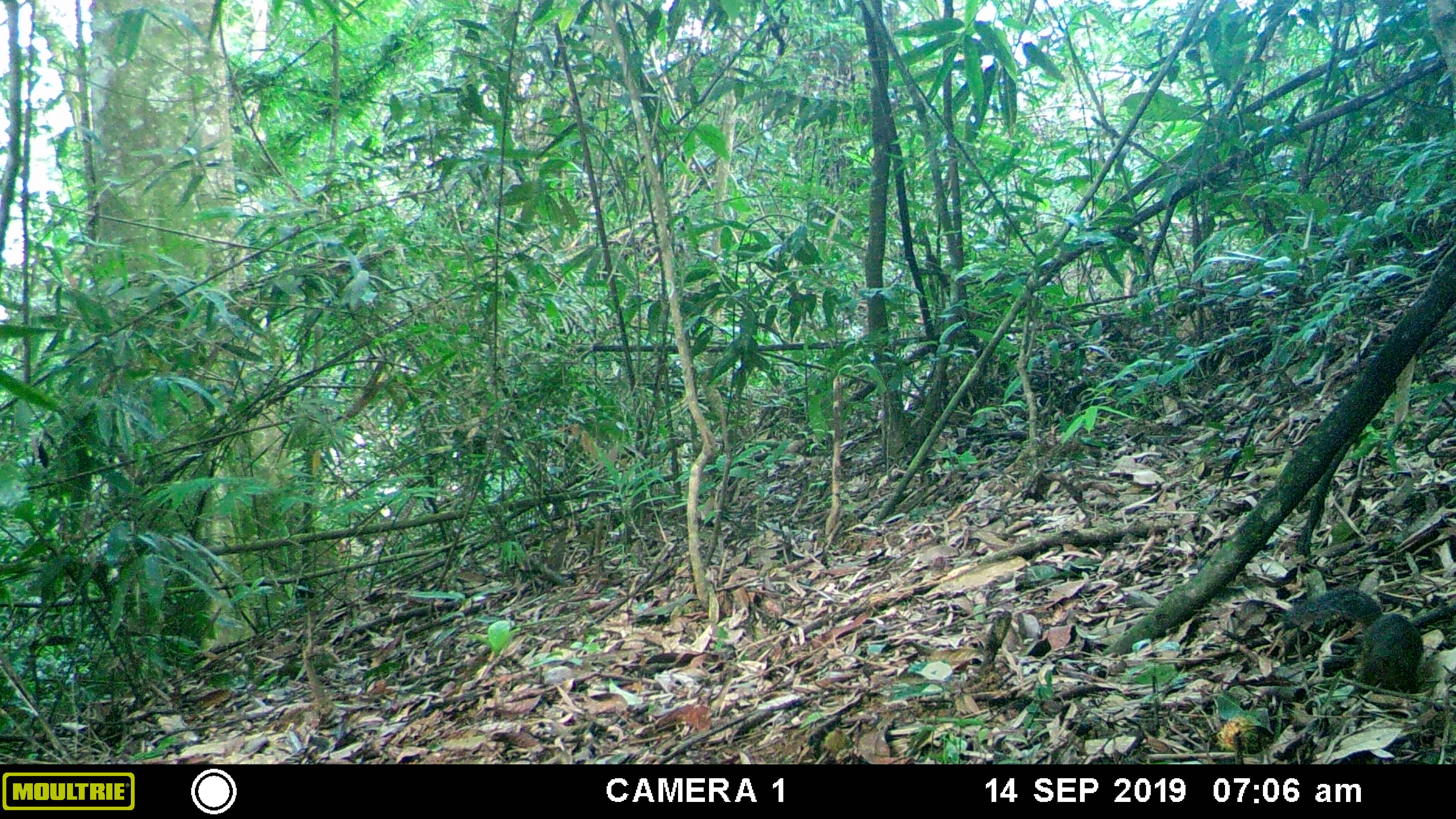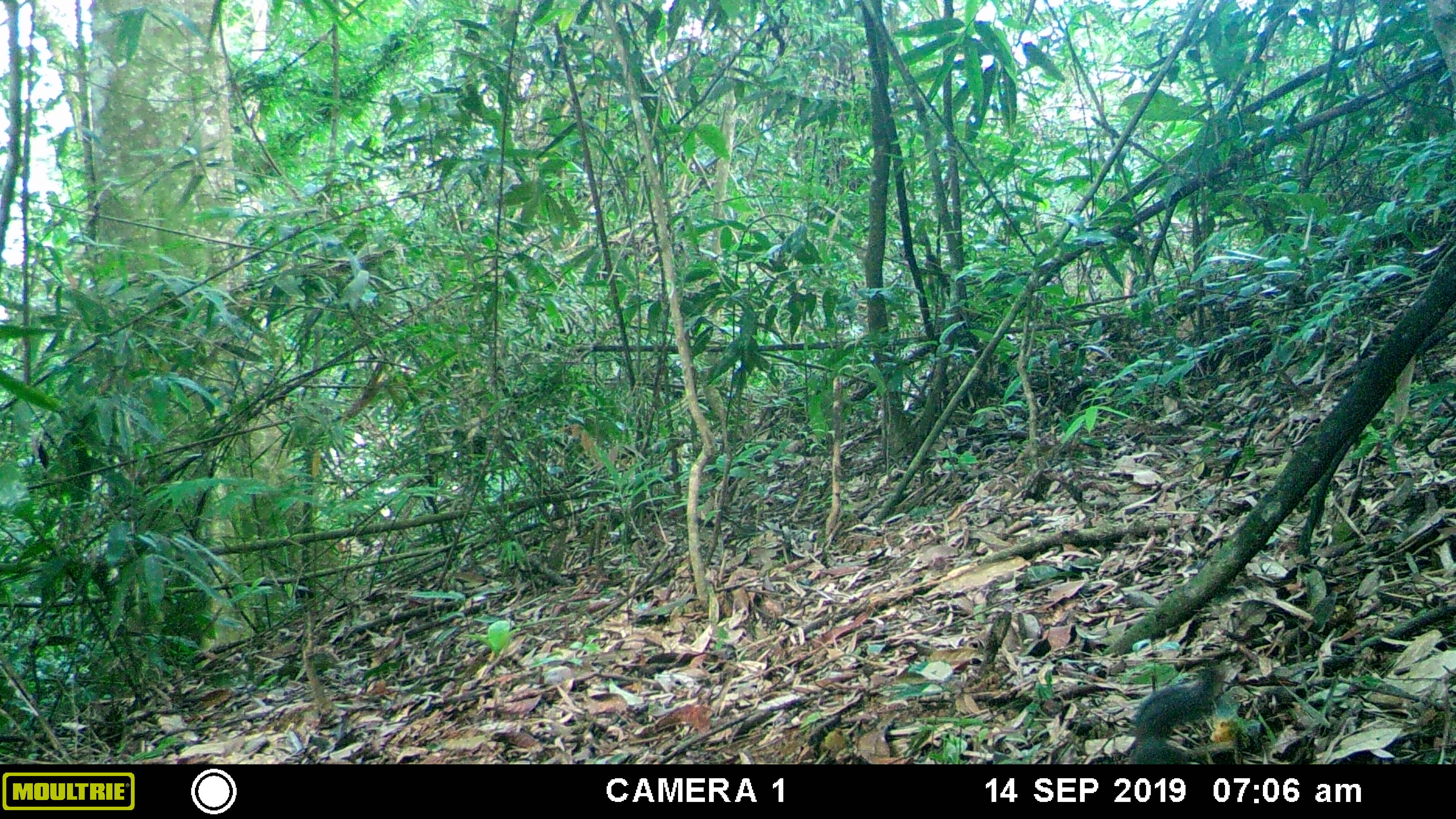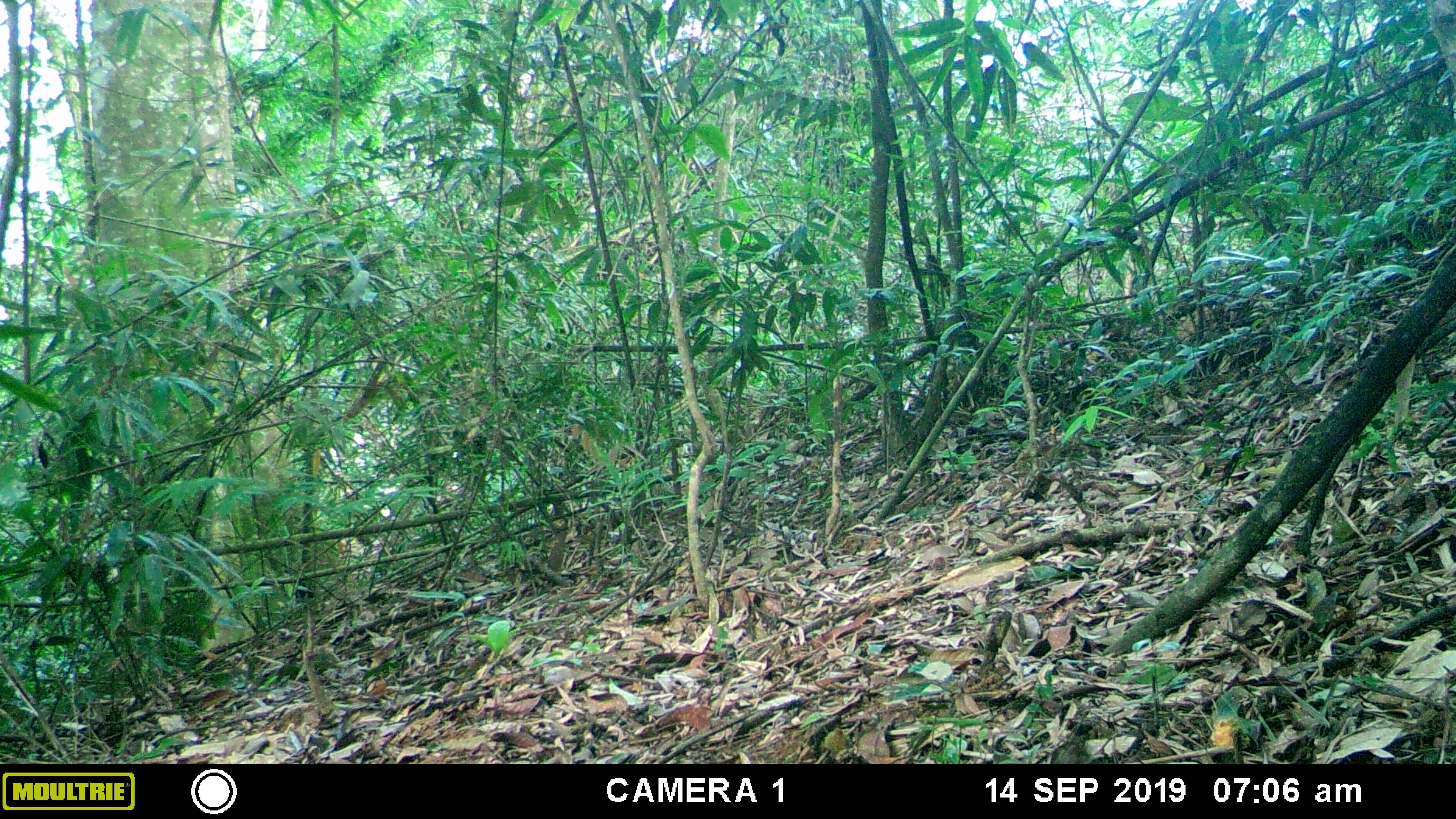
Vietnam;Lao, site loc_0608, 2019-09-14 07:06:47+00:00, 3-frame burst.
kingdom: Animalia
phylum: Chordata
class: Mammalia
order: Rodentia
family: Sciuridae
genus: Dremomys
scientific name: Dremomys rufigenis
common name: red-cheeked squirrel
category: red cheeked squirrel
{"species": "red cheeked squirrel (red-cheeked squirrel) (Dremomys rufigenis)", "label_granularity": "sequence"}